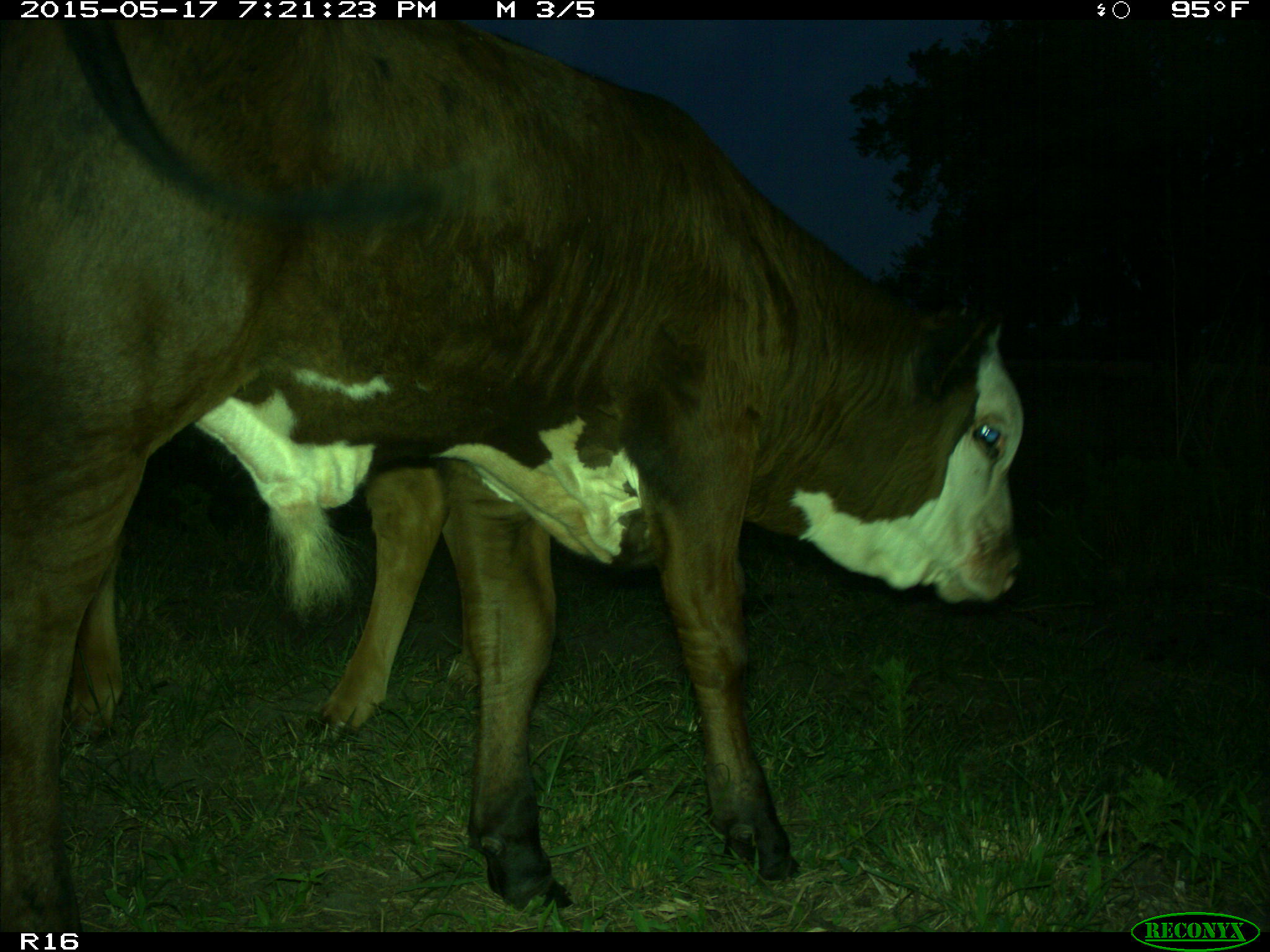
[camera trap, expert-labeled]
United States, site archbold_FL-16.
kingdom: Animalia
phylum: Chordata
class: Mammalia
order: Artiodactyla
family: Bovidae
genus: Bos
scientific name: Bos taurus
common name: domestic cow